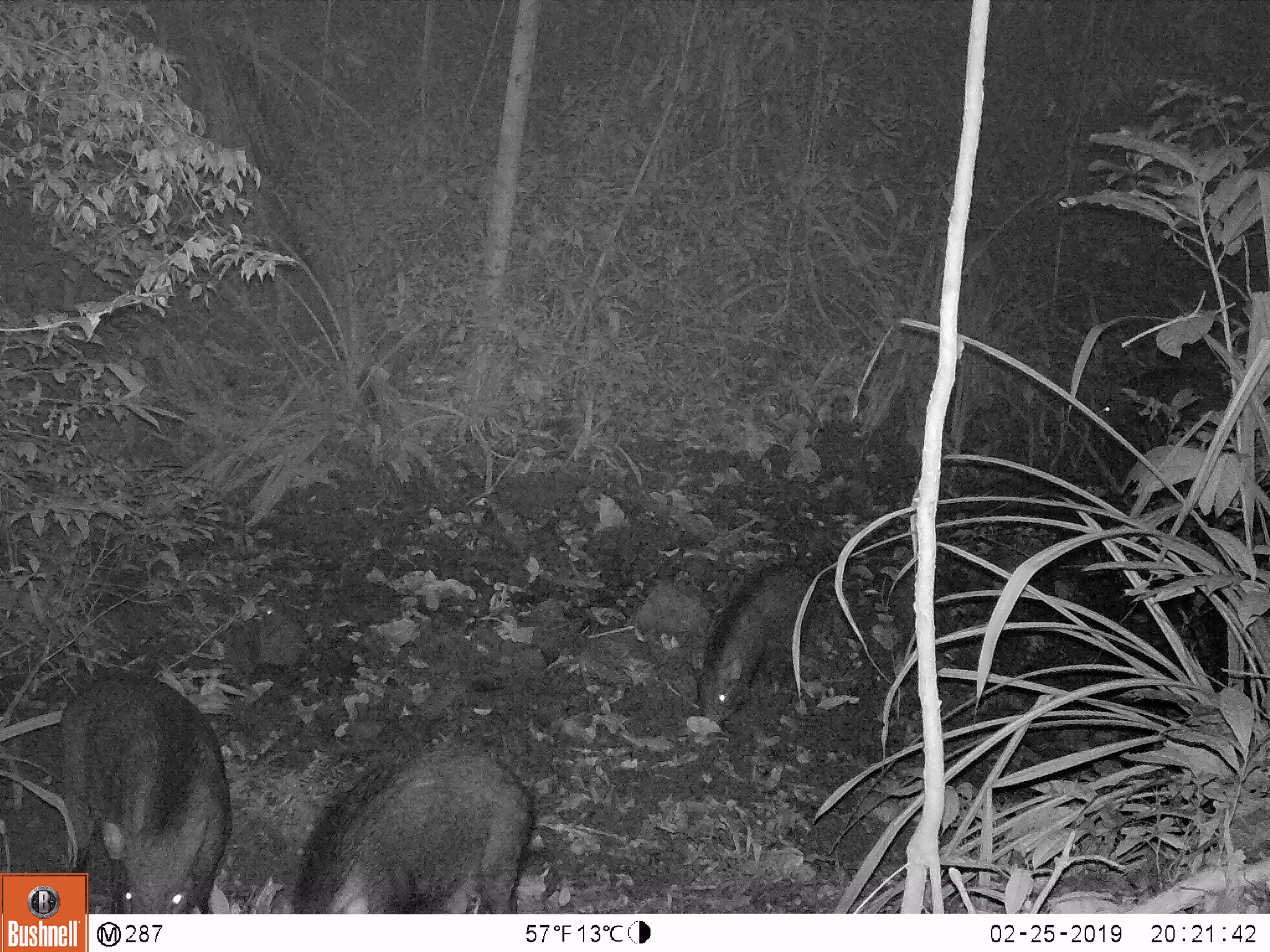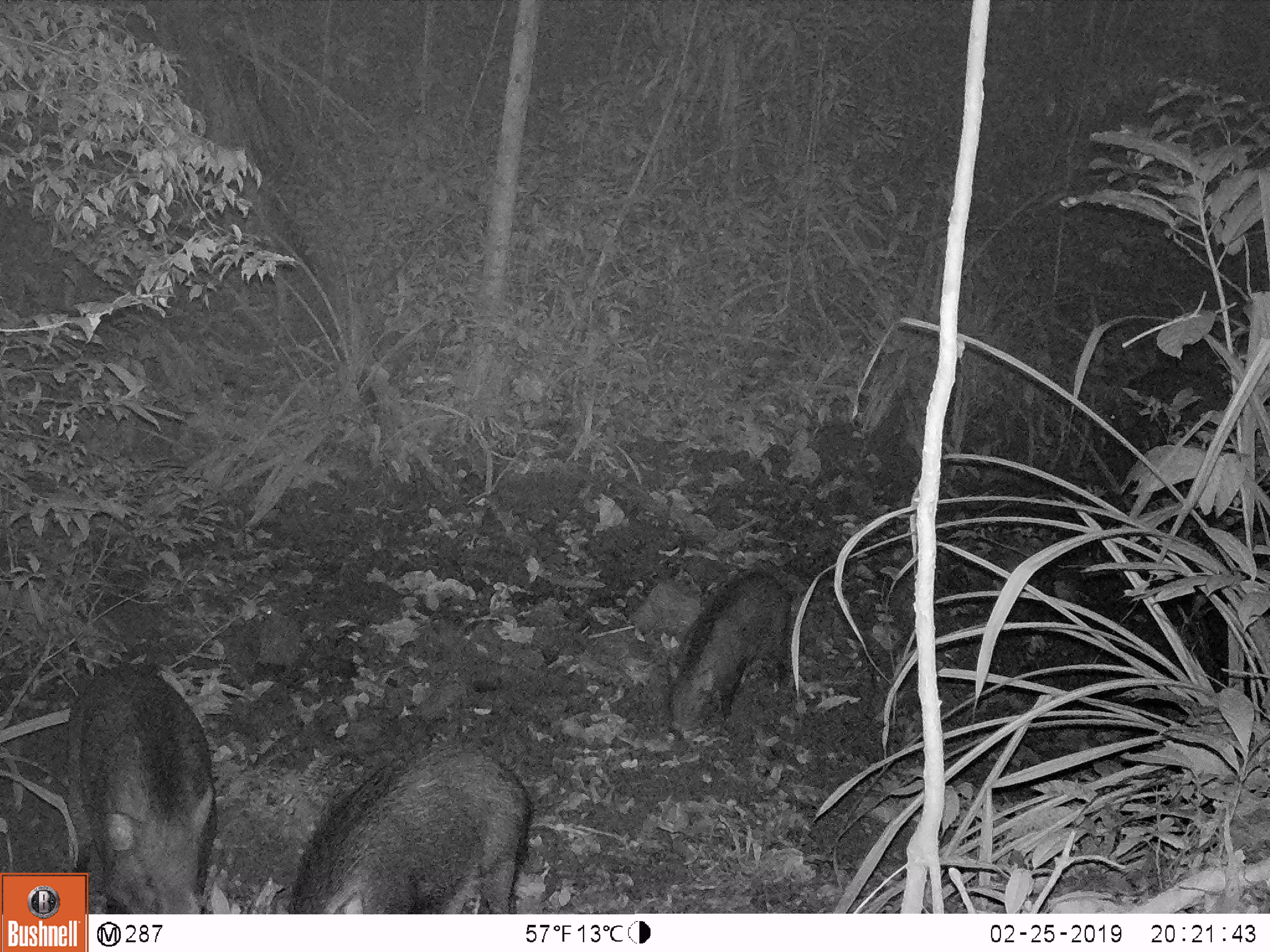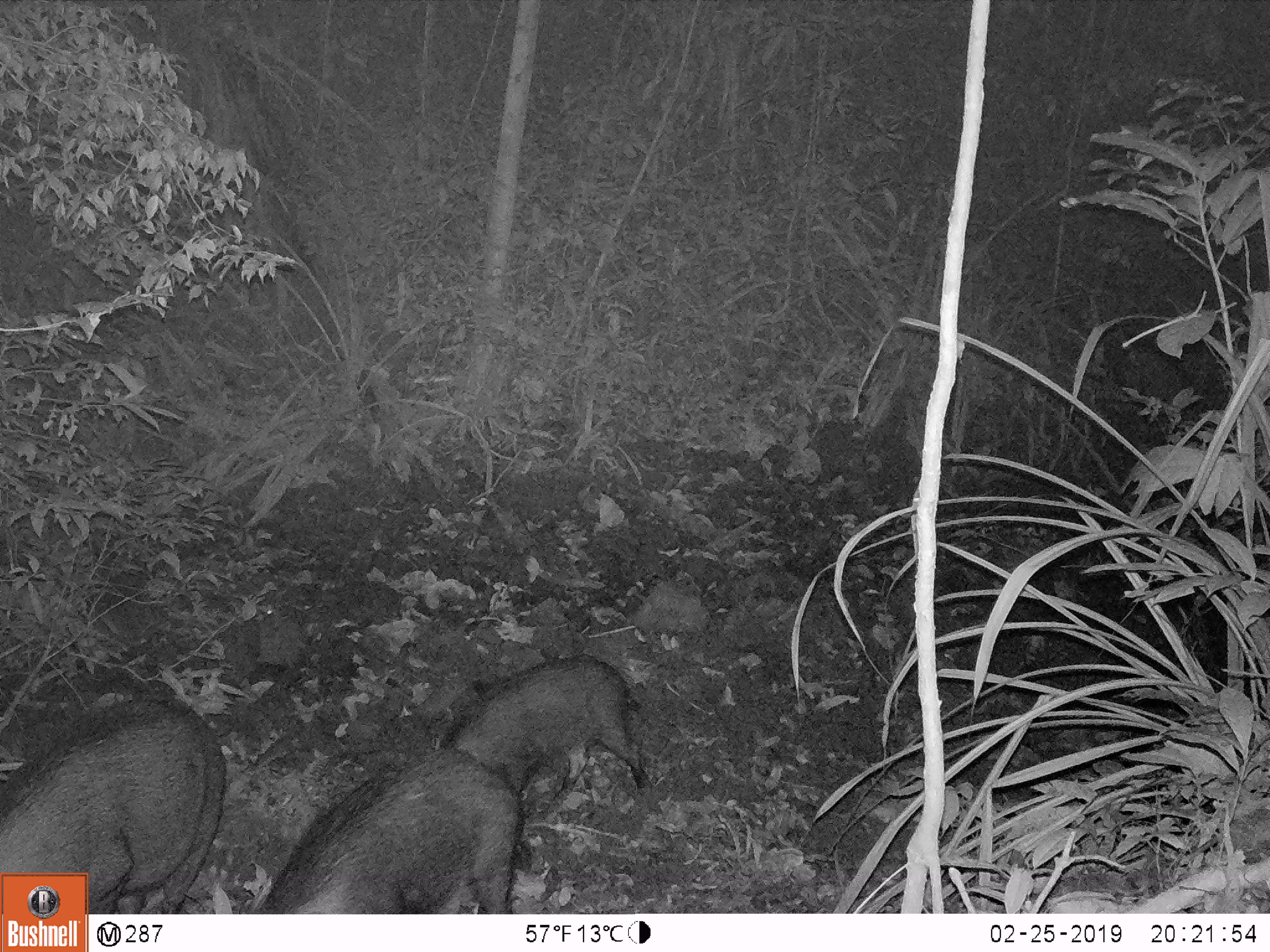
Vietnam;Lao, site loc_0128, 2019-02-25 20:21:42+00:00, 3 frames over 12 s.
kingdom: Animalia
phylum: Chordata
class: Mammalia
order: Artiodactyla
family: Suidae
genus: Sus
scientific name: Sus scrofa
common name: eurasian wild pig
Eurasian wild pig (Sus scrofa). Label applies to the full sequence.